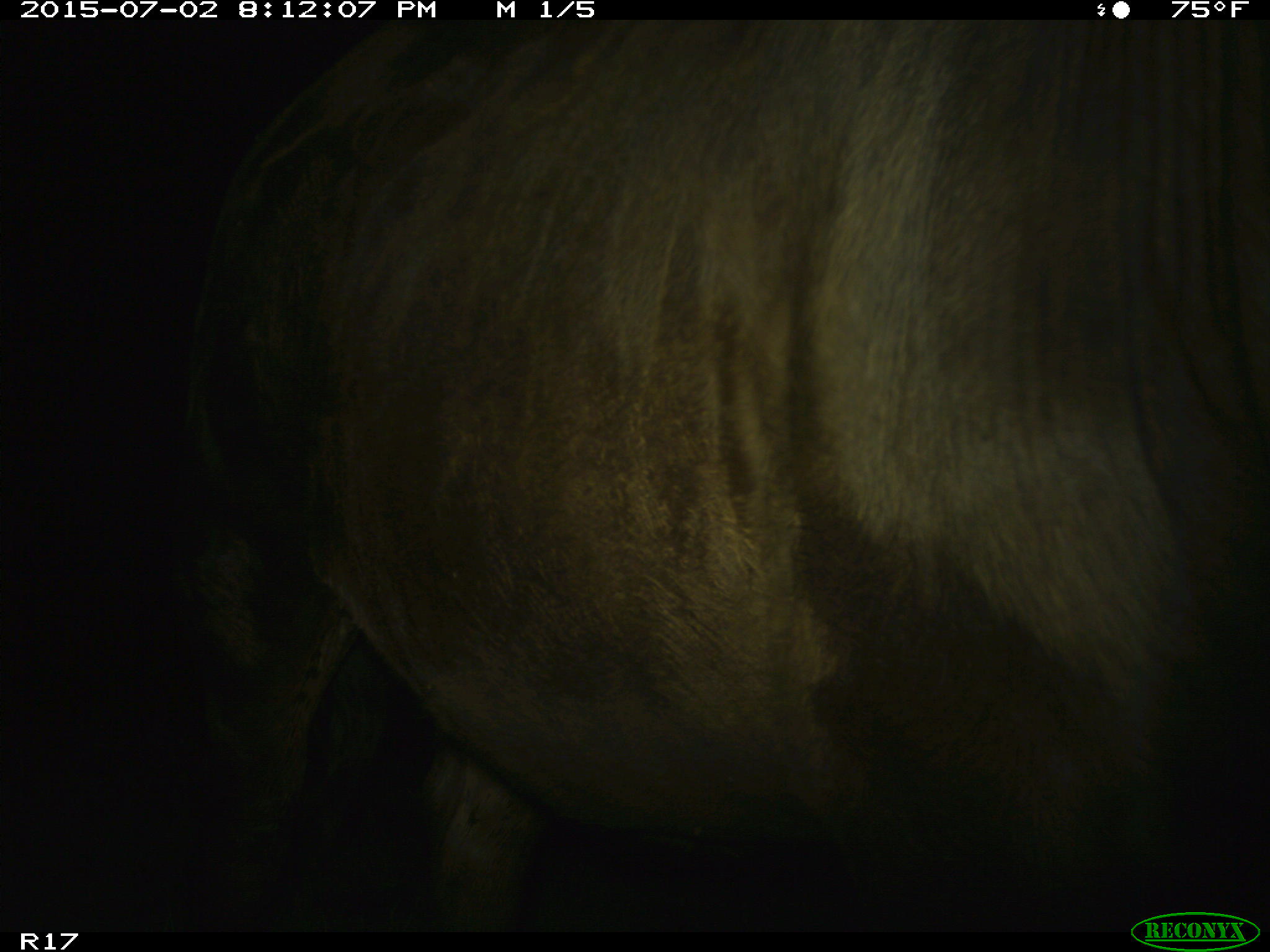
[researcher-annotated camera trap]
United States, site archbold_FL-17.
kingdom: Animalia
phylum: Chordata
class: Mammalia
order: Artiodactyla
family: Bovidae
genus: Bos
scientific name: Bos taurus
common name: domestic cow